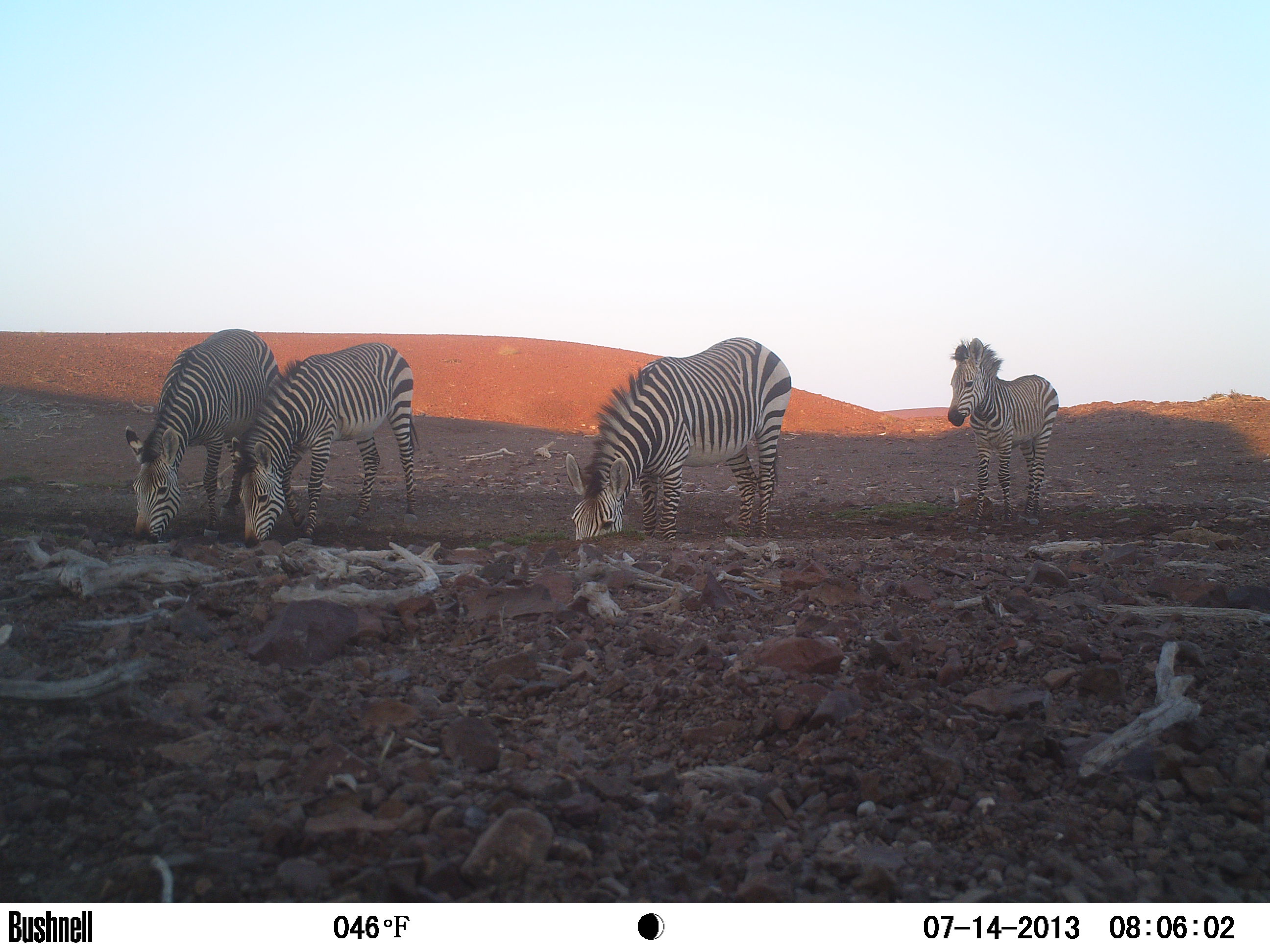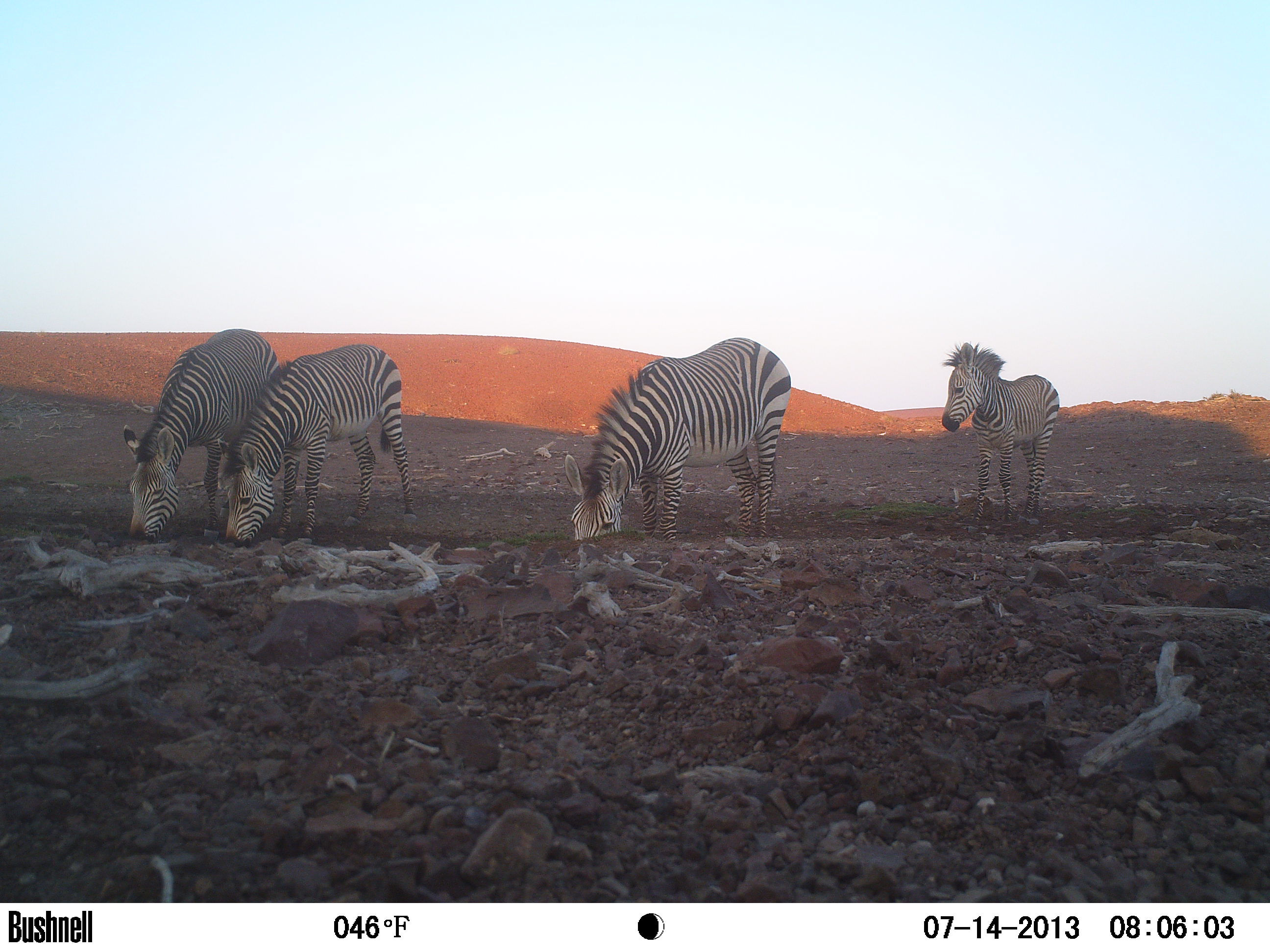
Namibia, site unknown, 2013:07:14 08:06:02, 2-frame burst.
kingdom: Animalia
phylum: Chordata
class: Mammalia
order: Perissodactyla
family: Equidae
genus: Equus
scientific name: Equus zebra hartmannae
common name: hartmann's mountain zebra